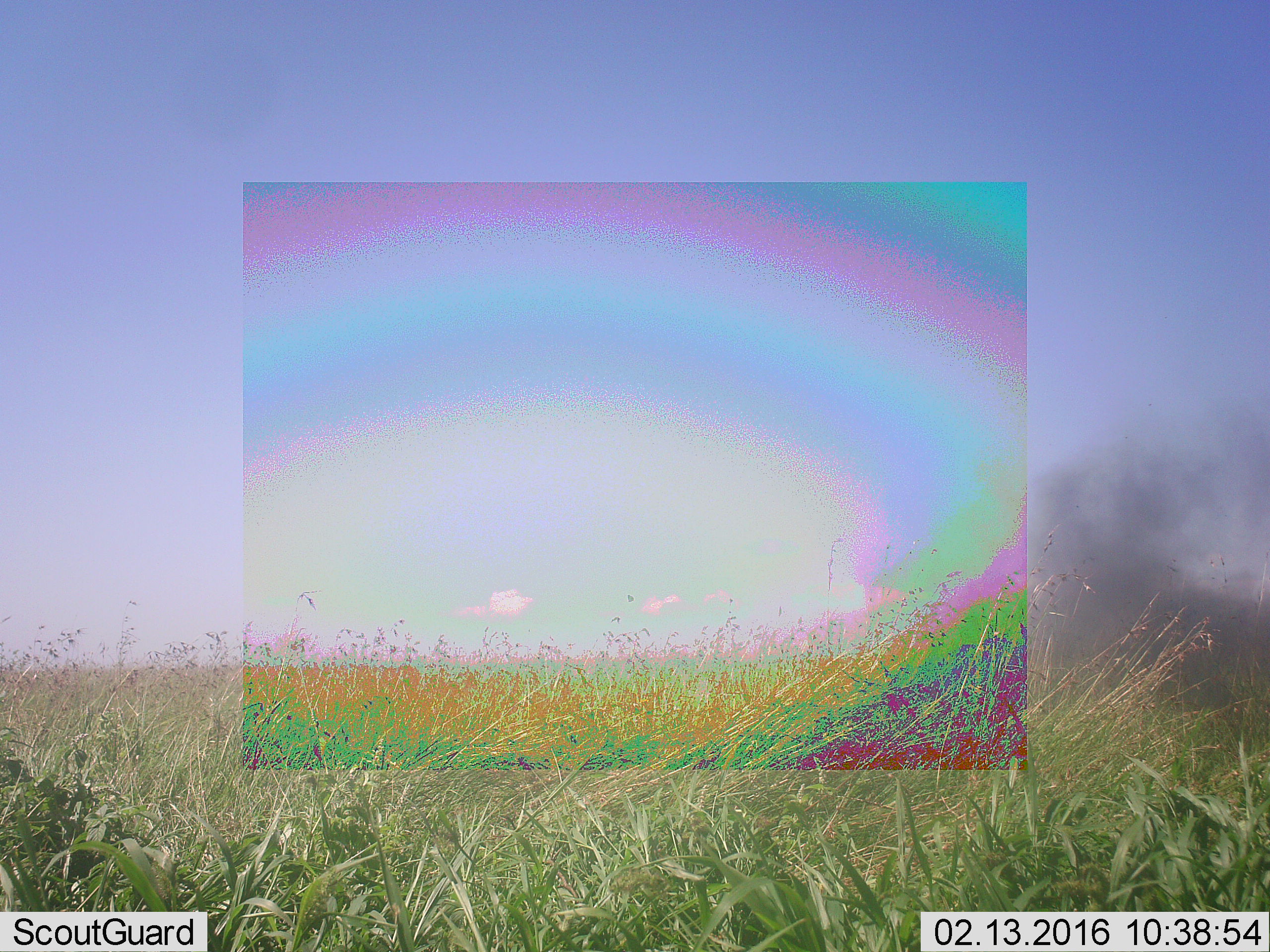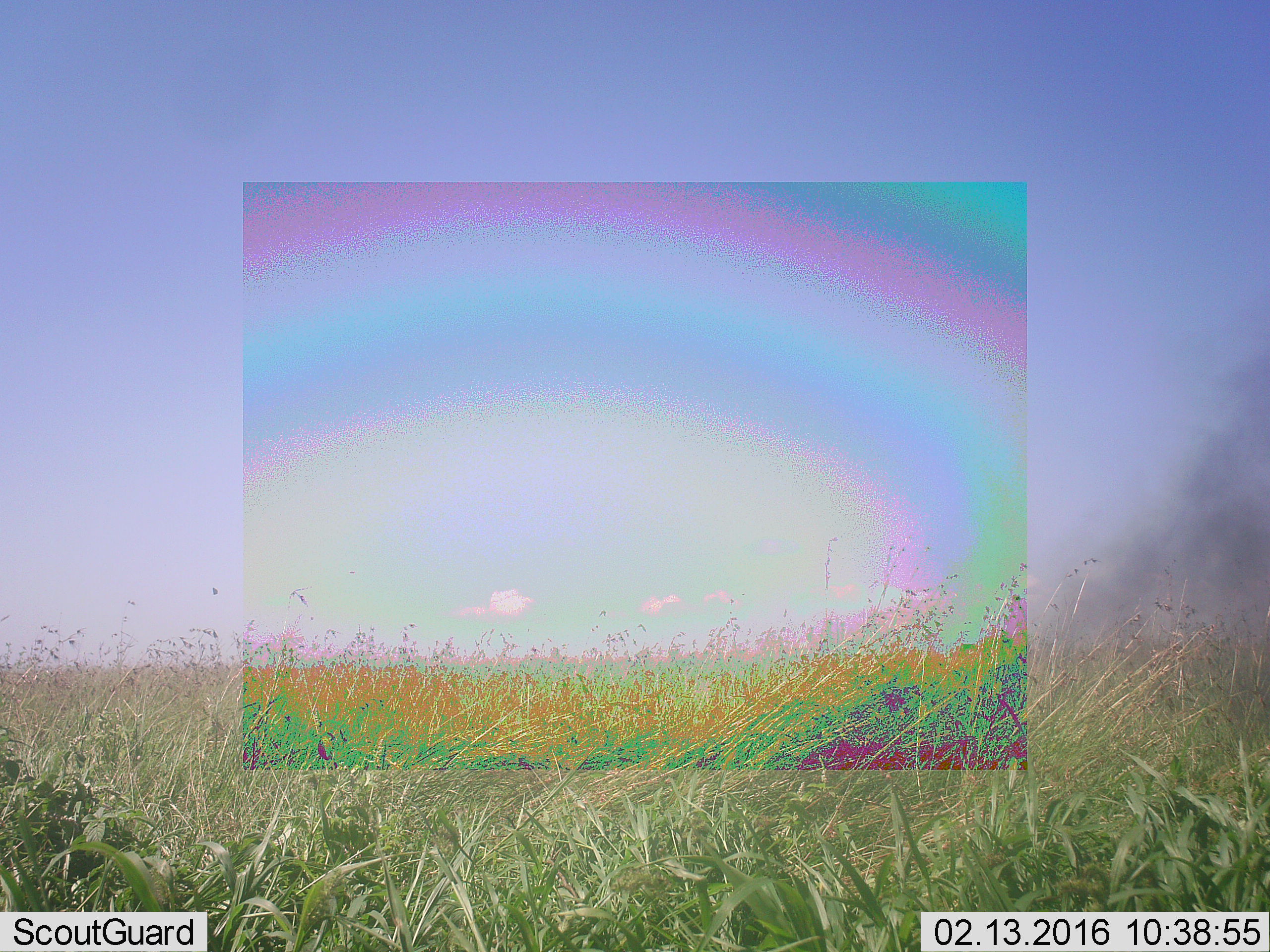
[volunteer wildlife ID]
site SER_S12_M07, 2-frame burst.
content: unidentified animal